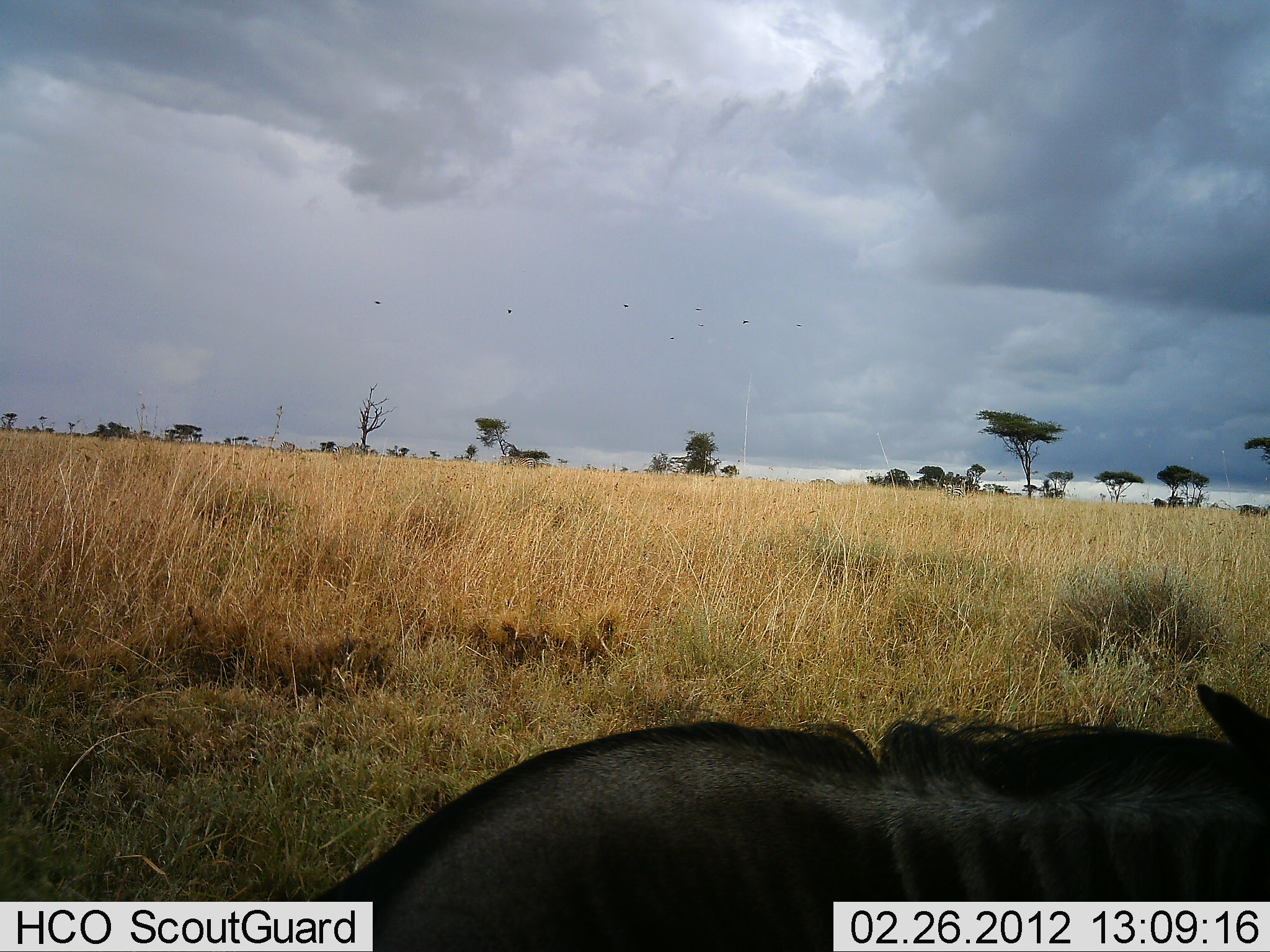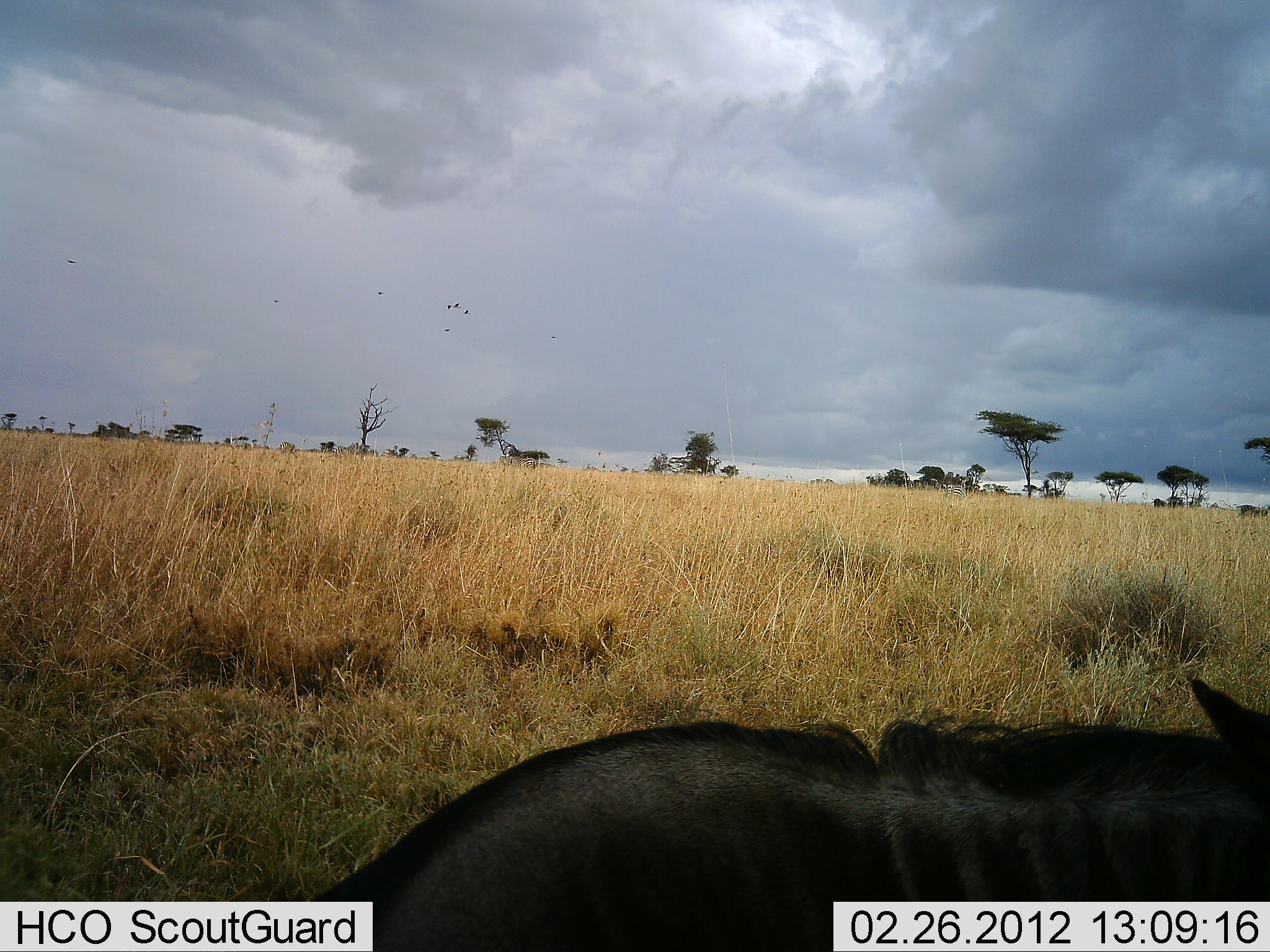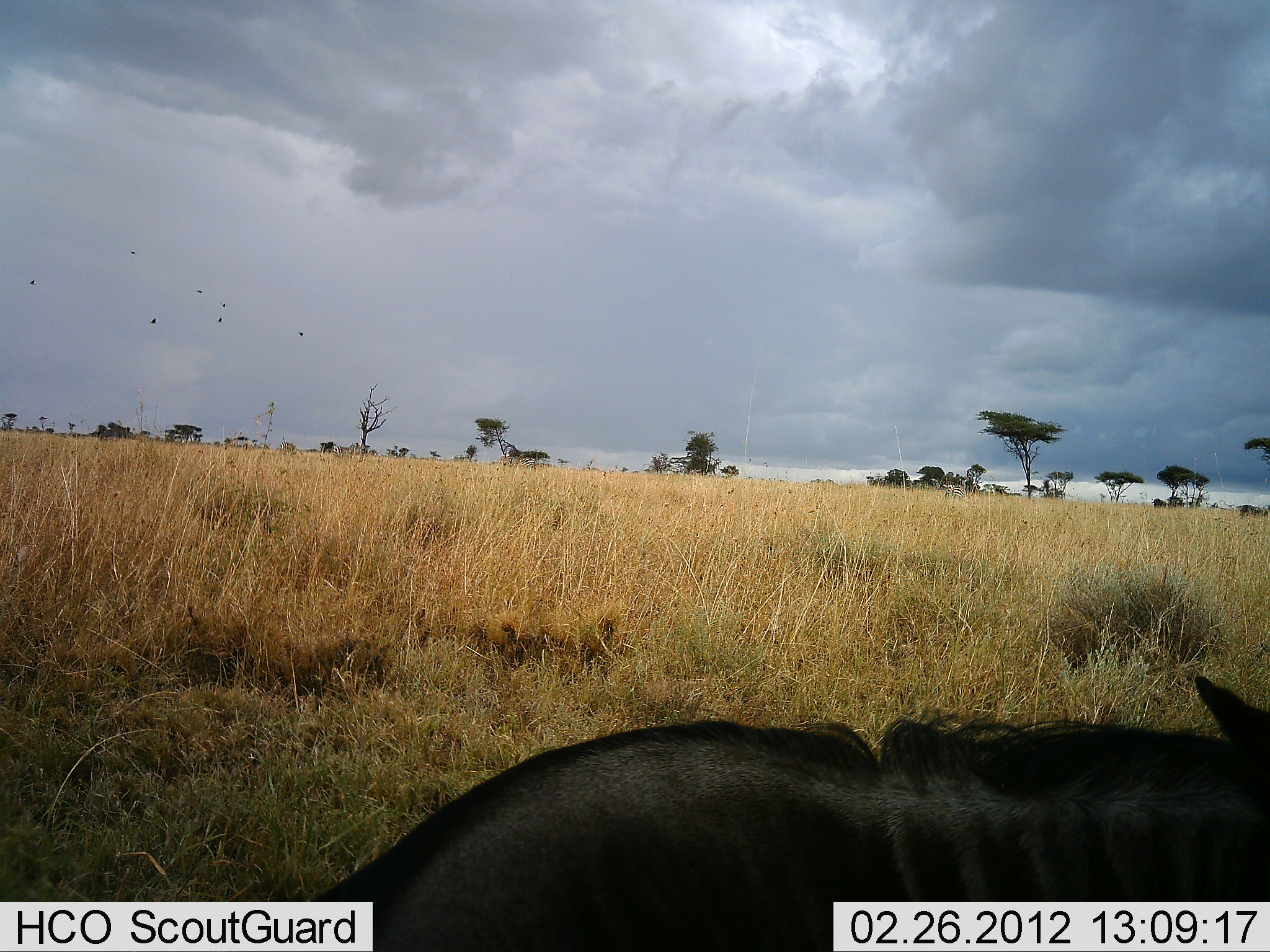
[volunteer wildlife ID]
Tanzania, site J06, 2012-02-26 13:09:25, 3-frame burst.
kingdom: Animalia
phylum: Chordata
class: Mammalia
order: Artiodactyla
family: Bovidae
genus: Connochaetes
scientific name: Connochaetes taurinus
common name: blue wildebeest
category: wildebeest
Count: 1.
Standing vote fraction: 21%.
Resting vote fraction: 79%.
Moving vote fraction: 0%.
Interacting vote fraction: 0%.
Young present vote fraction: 0%.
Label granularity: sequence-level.